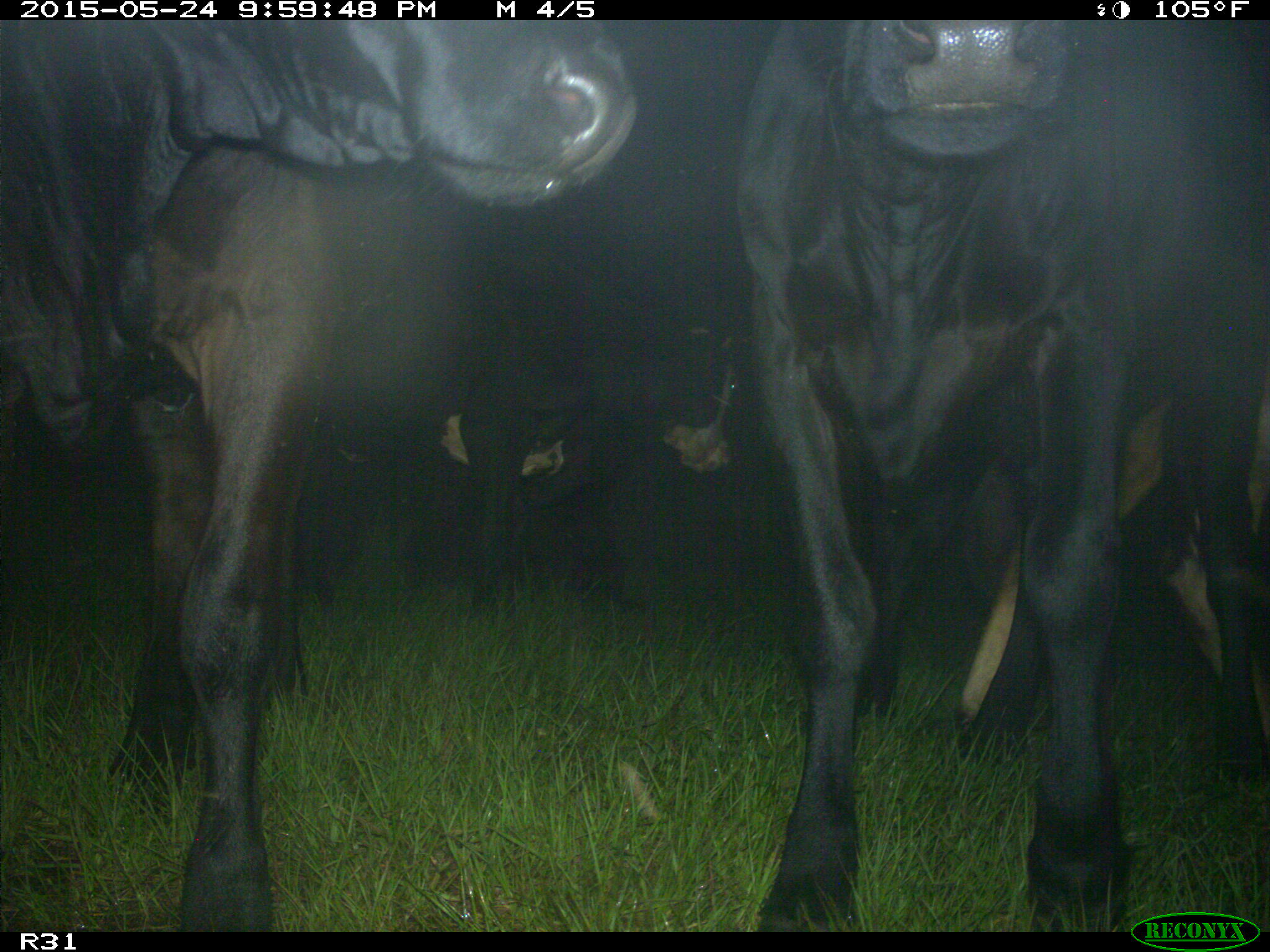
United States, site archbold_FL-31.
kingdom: Animalia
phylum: Chordata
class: Mammalia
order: Artiodactyla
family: Bovidae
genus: Bos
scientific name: Bos taurus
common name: domestic cow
Bos taurus (domestic cow).